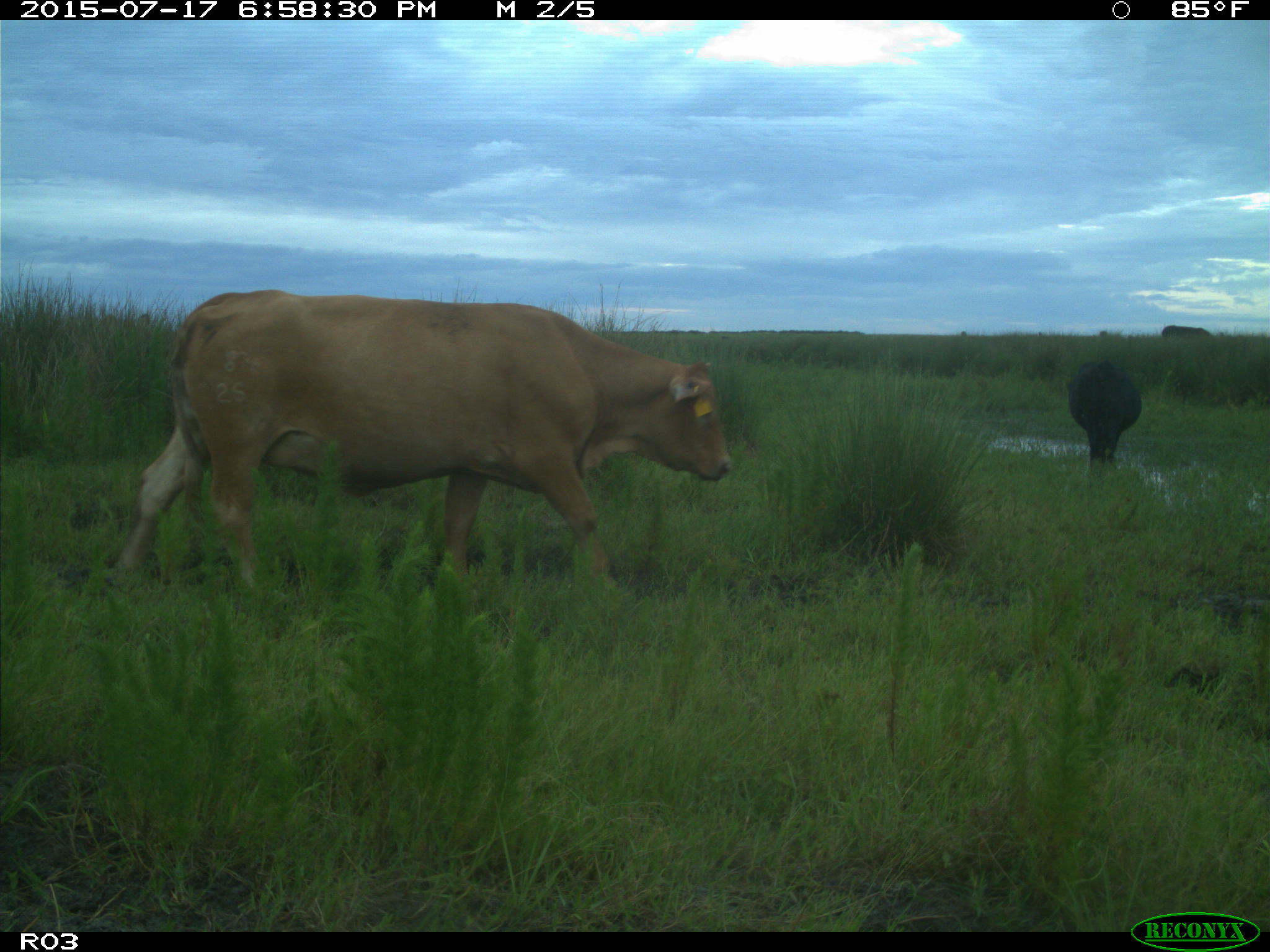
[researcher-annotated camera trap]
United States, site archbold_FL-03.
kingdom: Animalia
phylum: Chordata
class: Mammalia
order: Artiodactyla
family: Bovidae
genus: Bos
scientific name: Bos taurus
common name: domestic cow